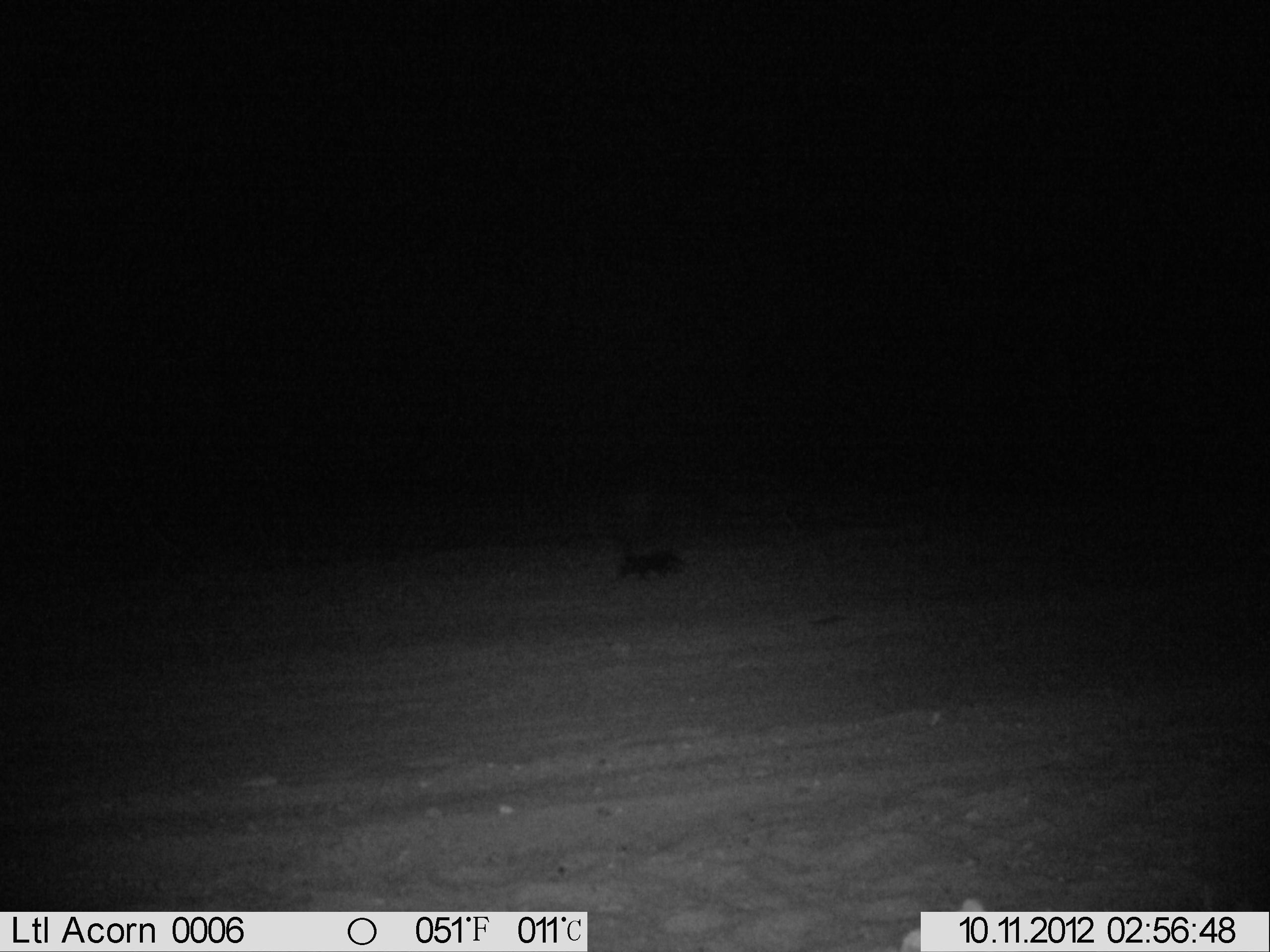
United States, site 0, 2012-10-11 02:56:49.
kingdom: Animalia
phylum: Chordata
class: Mammalia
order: Carnivora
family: Mephitidae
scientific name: Mephitidae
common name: skunk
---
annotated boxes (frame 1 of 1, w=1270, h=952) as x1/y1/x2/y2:
skunk: 600/526/699/594